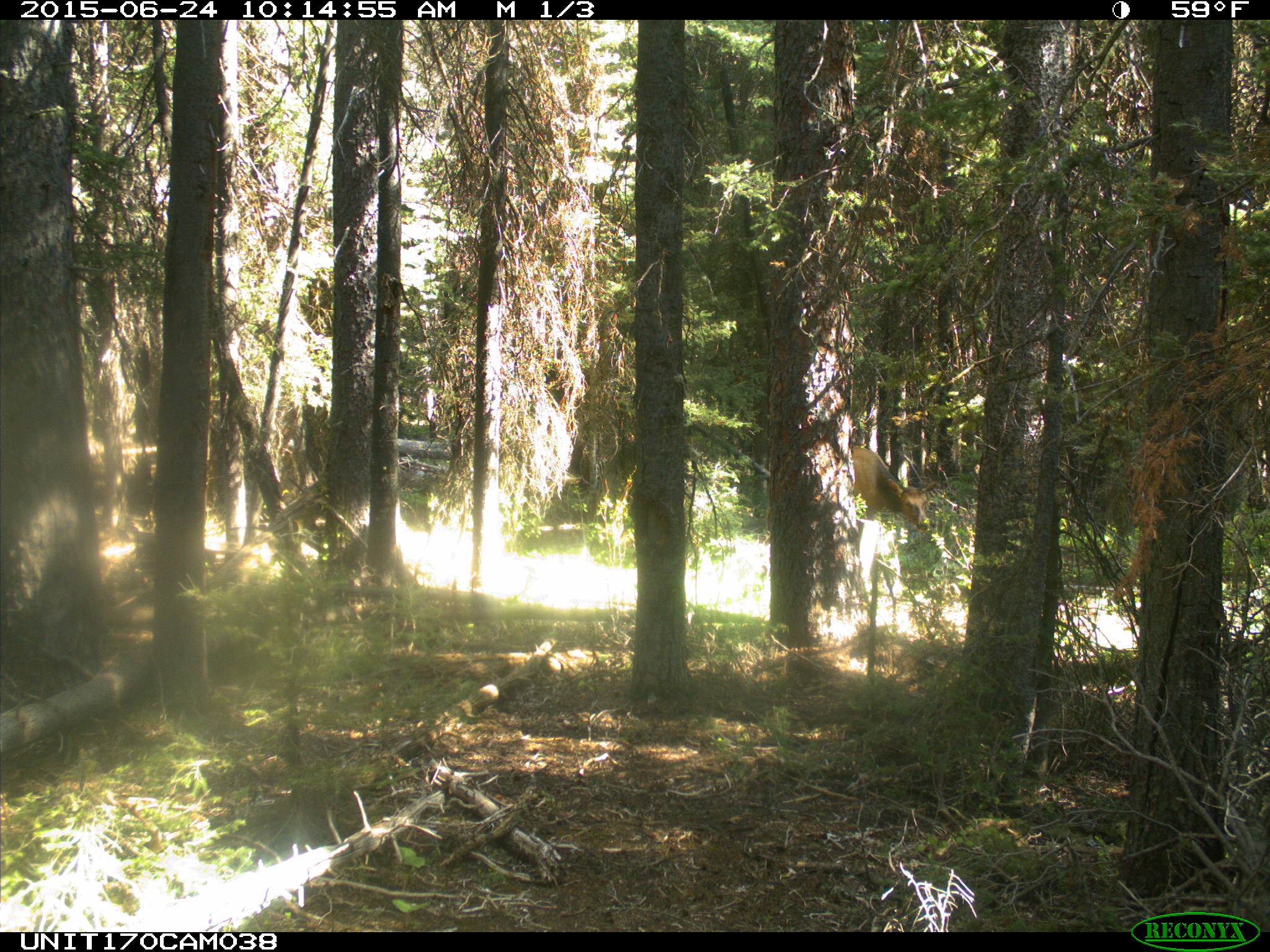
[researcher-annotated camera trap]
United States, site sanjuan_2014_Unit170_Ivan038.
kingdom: Animalia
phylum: Chordata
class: Mammalia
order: Artiodactyla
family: Cervidae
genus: Cervus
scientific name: Cervus elaphus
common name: red deer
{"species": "Cervus elaphus (red deer)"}